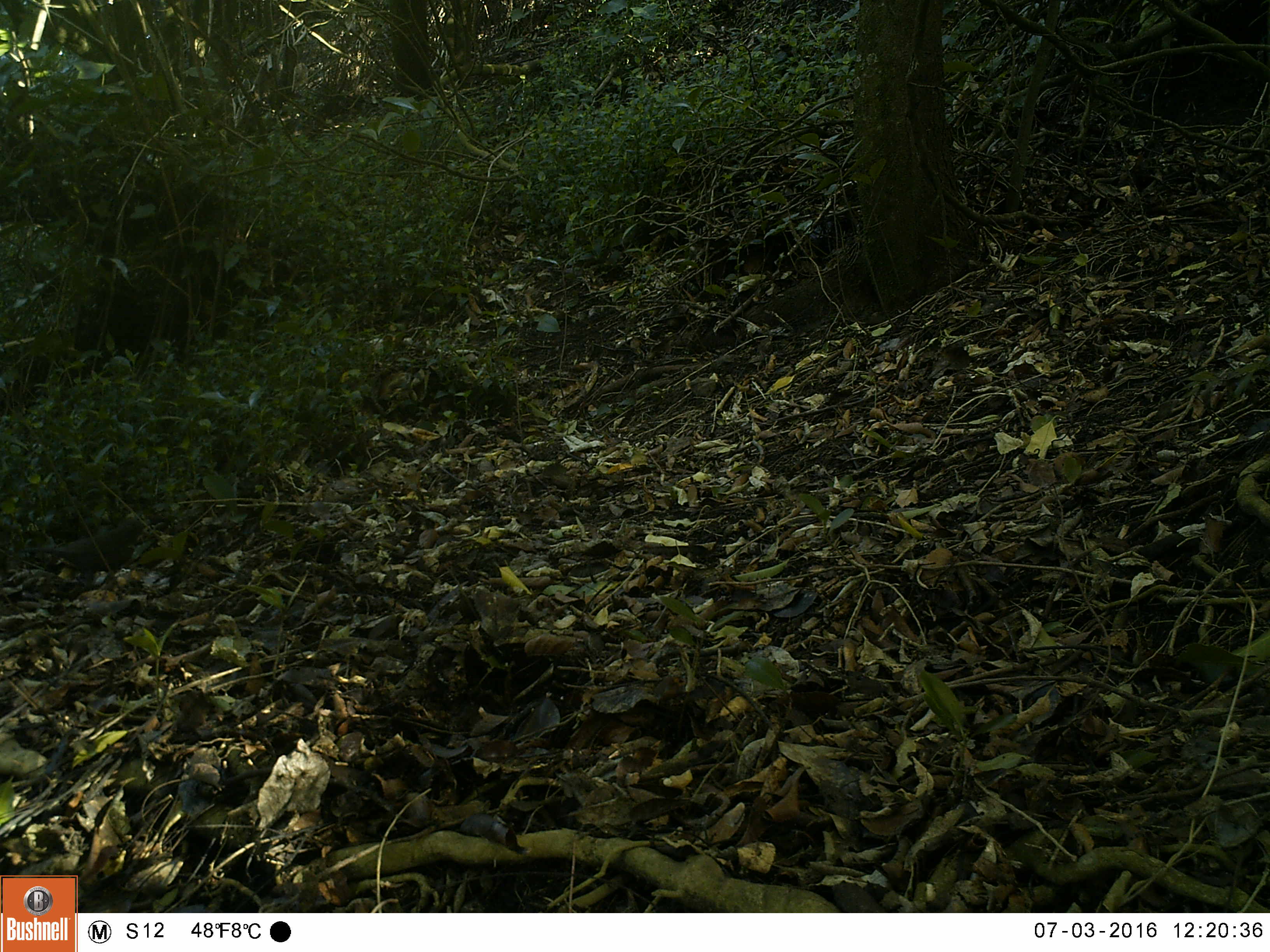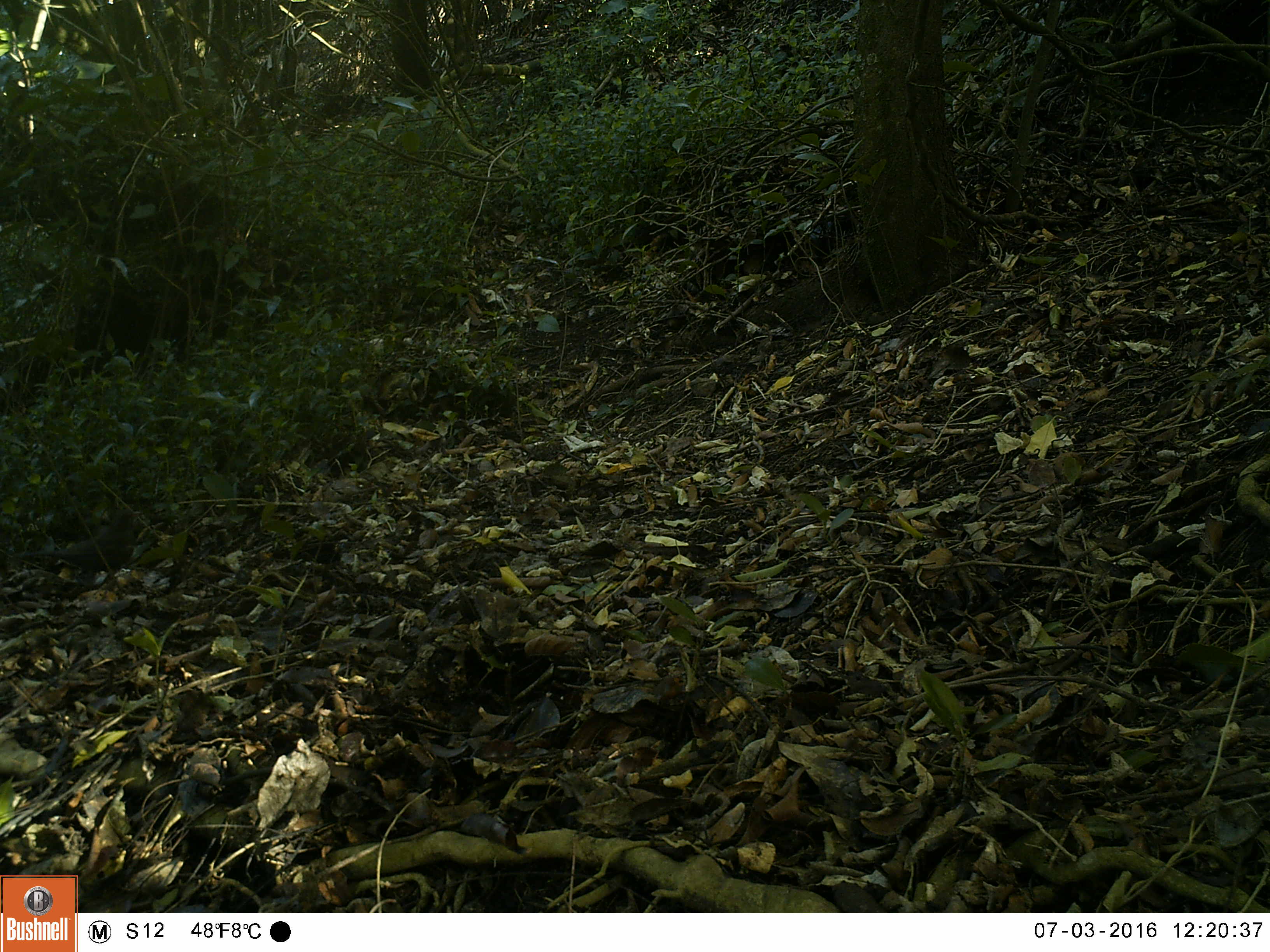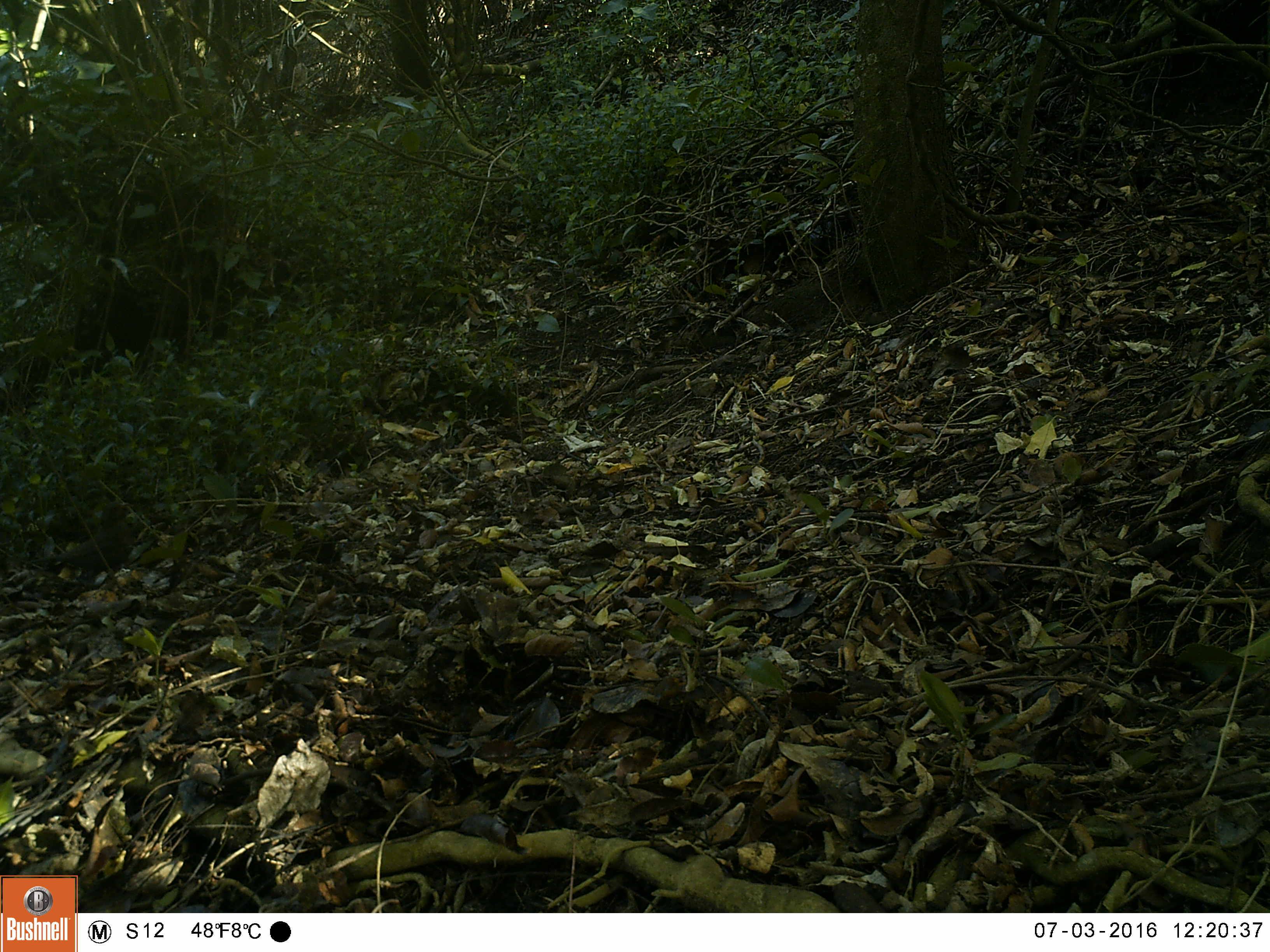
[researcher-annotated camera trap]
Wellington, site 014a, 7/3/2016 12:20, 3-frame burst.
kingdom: Animalia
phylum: Chordata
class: Aves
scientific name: Aves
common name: bird